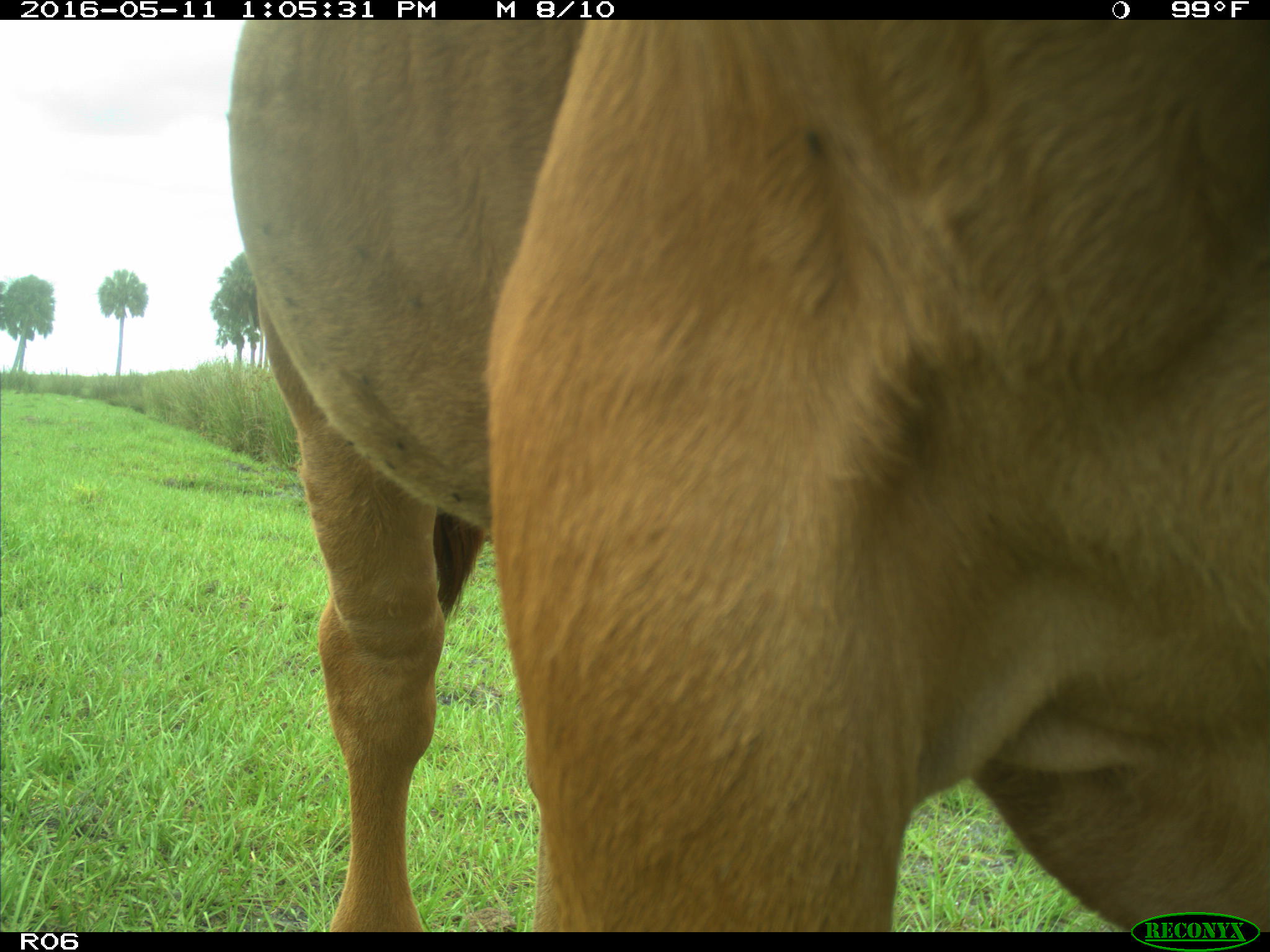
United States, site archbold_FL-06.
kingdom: Animalia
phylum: Chordata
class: Mammalia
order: Artiodactyla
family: Bovidae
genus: Bos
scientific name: Bos taurus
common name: domestic cow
Bos taurus (domestic cow).